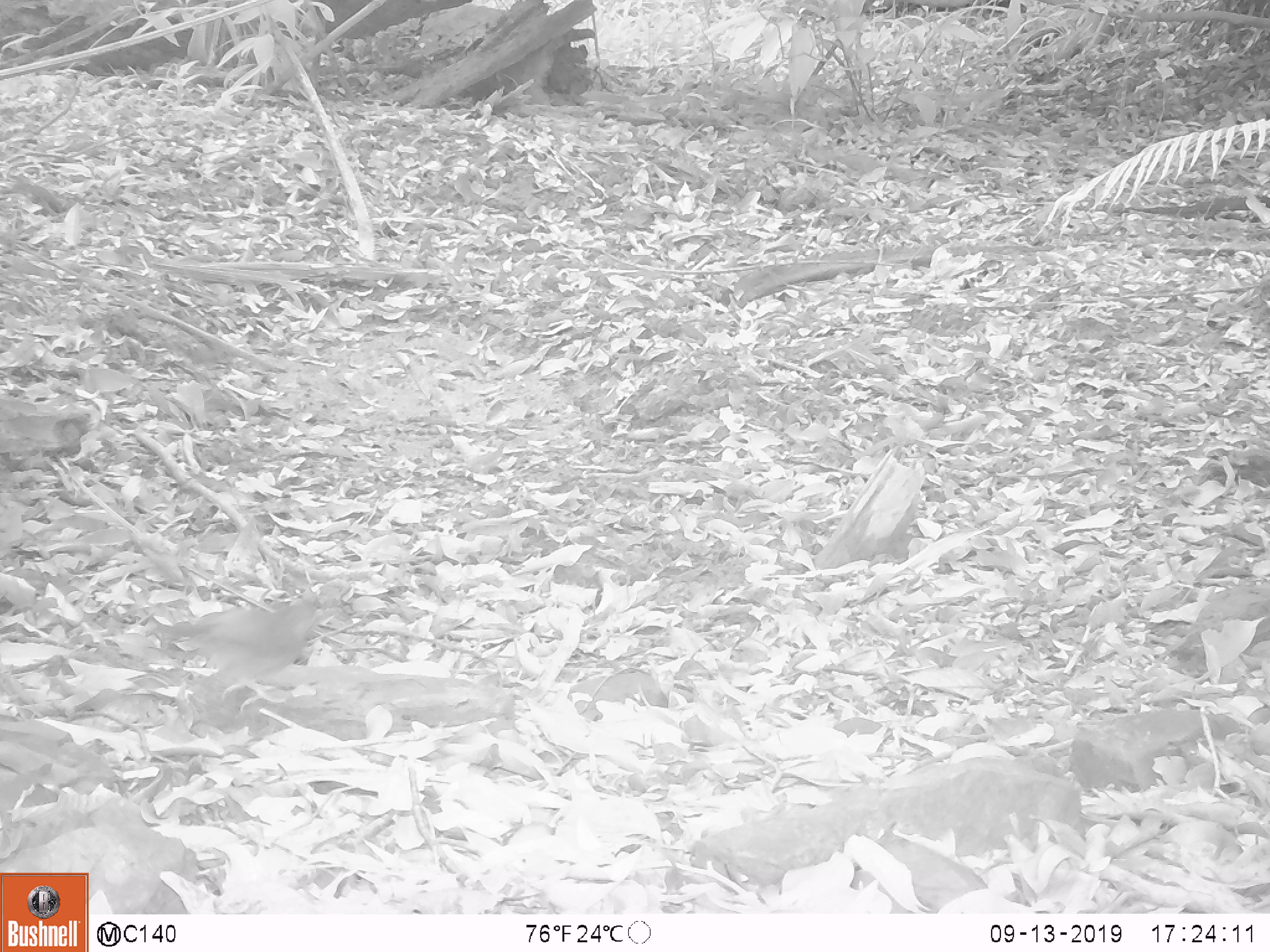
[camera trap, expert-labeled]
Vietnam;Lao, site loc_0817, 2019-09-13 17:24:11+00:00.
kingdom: Animalia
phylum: Chordata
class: Aves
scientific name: Aves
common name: bird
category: unidentified bird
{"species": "unidentified bird (bird) (Aves)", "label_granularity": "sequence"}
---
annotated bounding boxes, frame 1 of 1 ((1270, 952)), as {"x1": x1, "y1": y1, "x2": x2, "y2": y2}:
unidentified bird: {"x1": 155, "y1": 599, "x2": 324, "y2": 712}